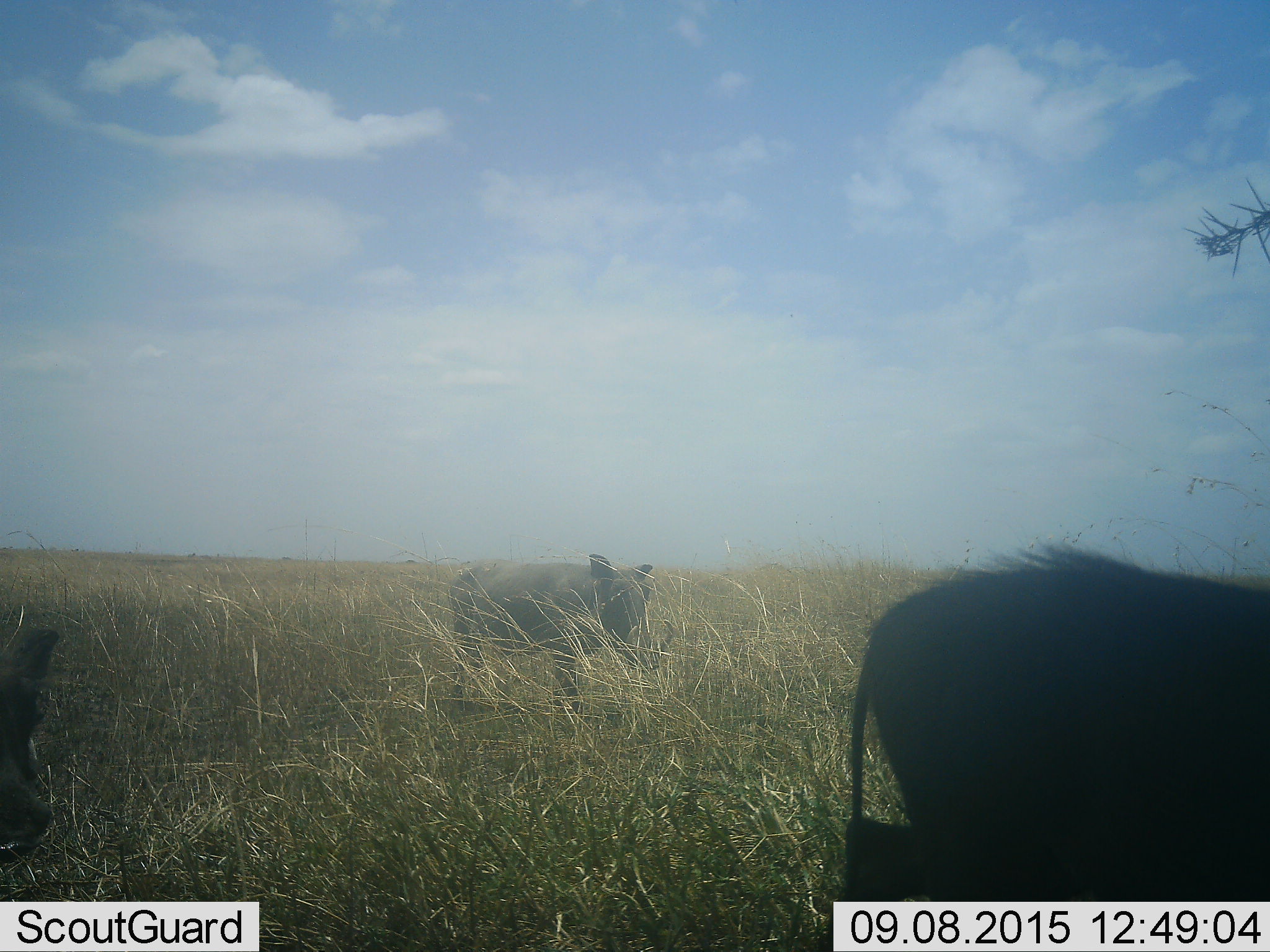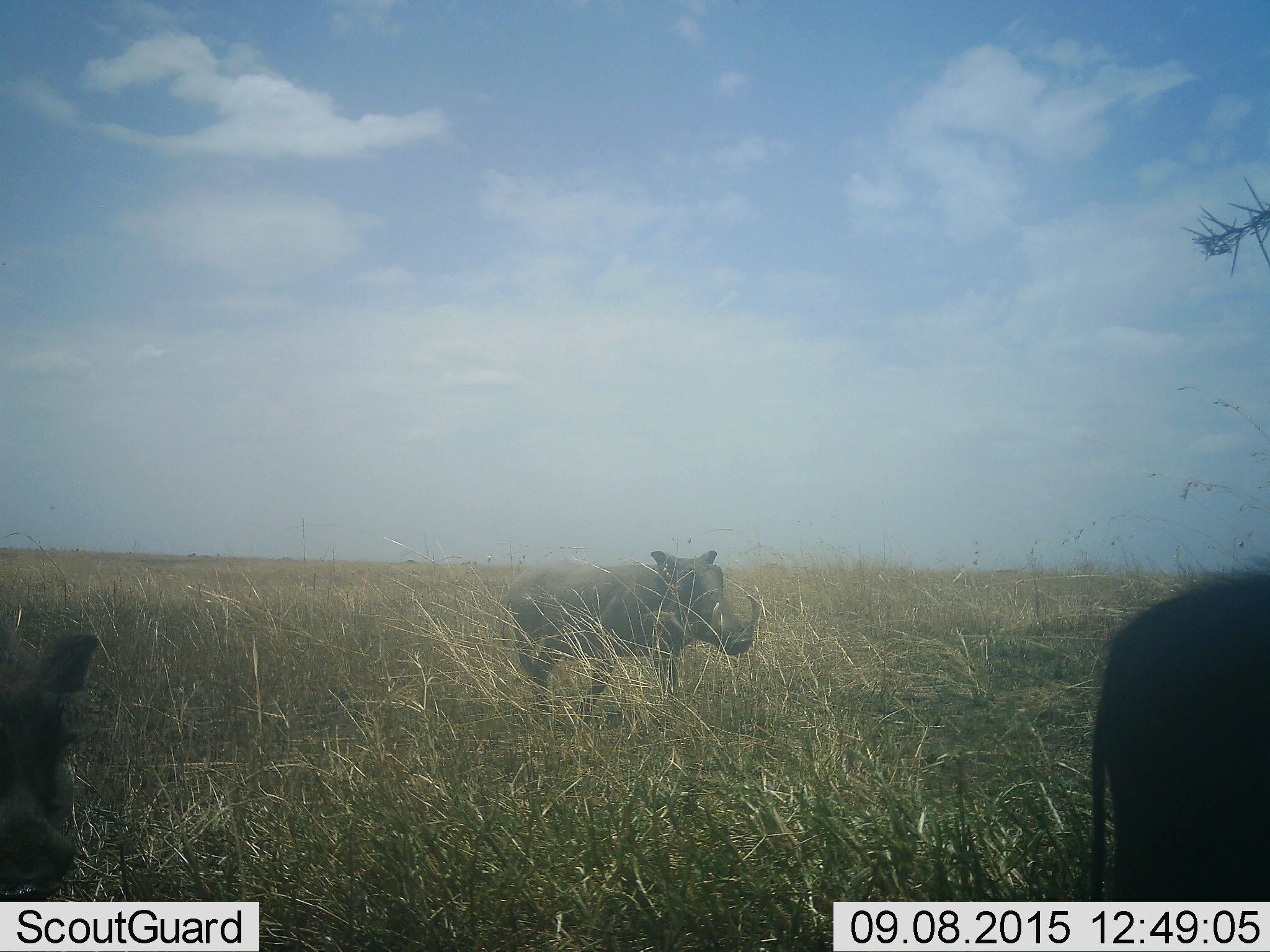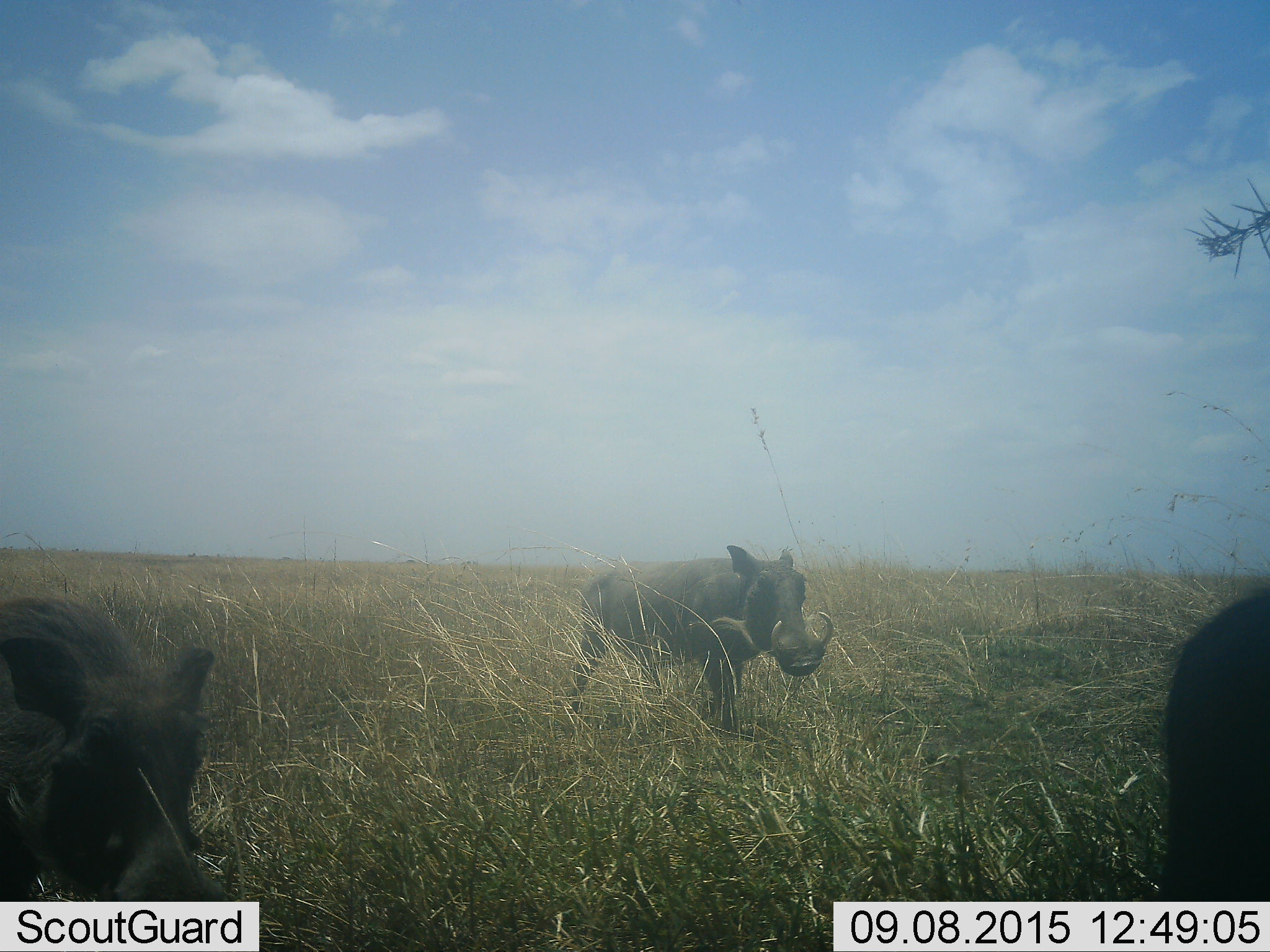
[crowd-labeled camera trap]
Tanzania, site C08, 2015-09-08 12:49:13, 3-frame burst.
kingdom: Animalia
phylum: Chordata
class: Mammalia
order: Artiodactyla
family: Suidae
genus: Phacochoerus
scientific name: Phacochoerus africanus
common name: warthog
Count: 3.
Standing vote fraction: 6%.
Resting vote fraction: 0%.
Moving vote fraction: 94%.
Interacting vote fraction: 0%.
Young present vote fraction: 0%.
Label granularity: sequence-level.